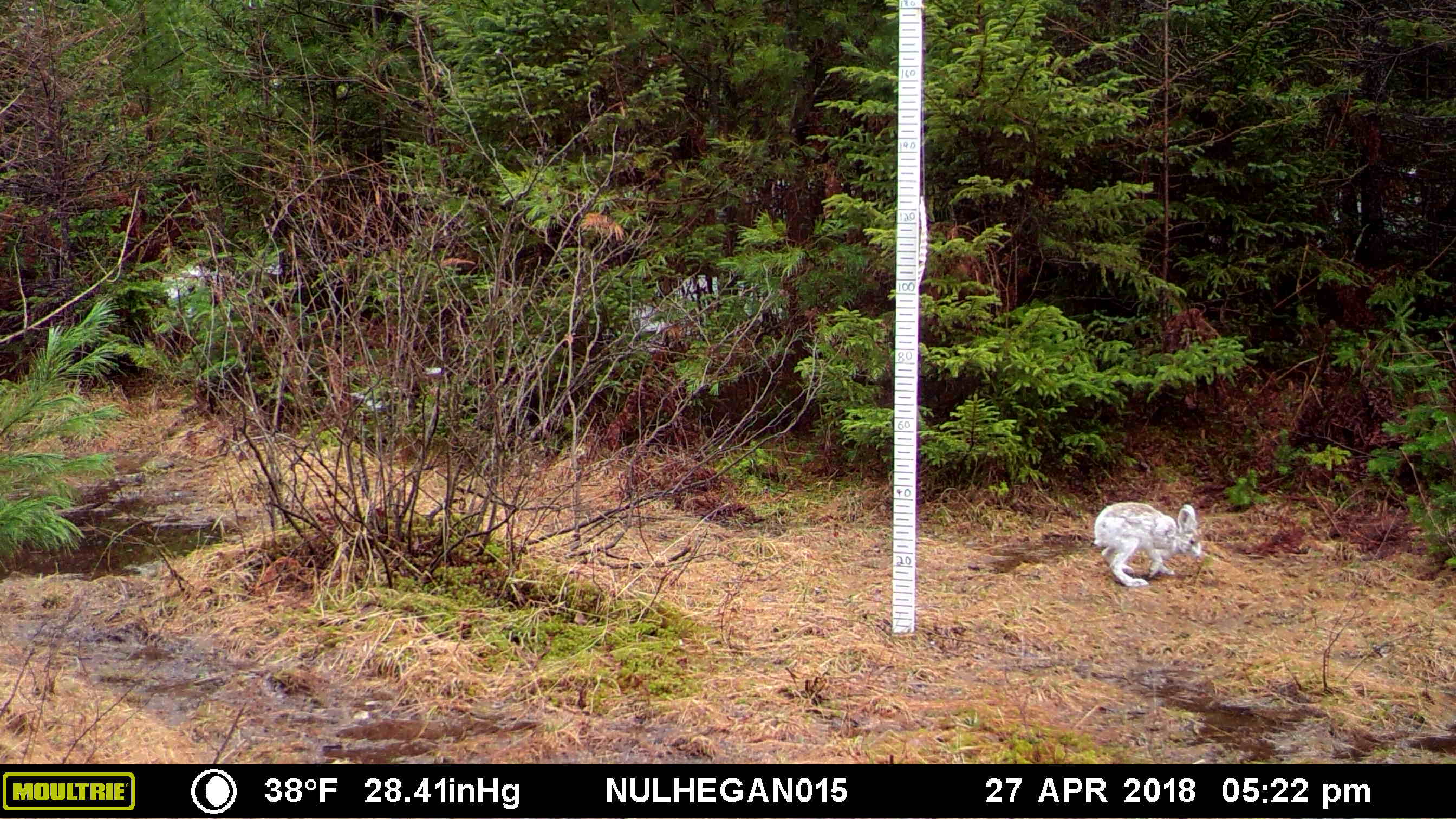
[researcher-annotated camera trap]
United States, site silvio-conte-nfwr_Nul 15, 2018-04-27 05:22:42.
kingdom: Animalia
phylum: Chordata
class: Mammalia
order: Lagomorpha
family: Leporidae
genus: Lepus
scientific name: Lepus americanus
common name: snowshoe hare